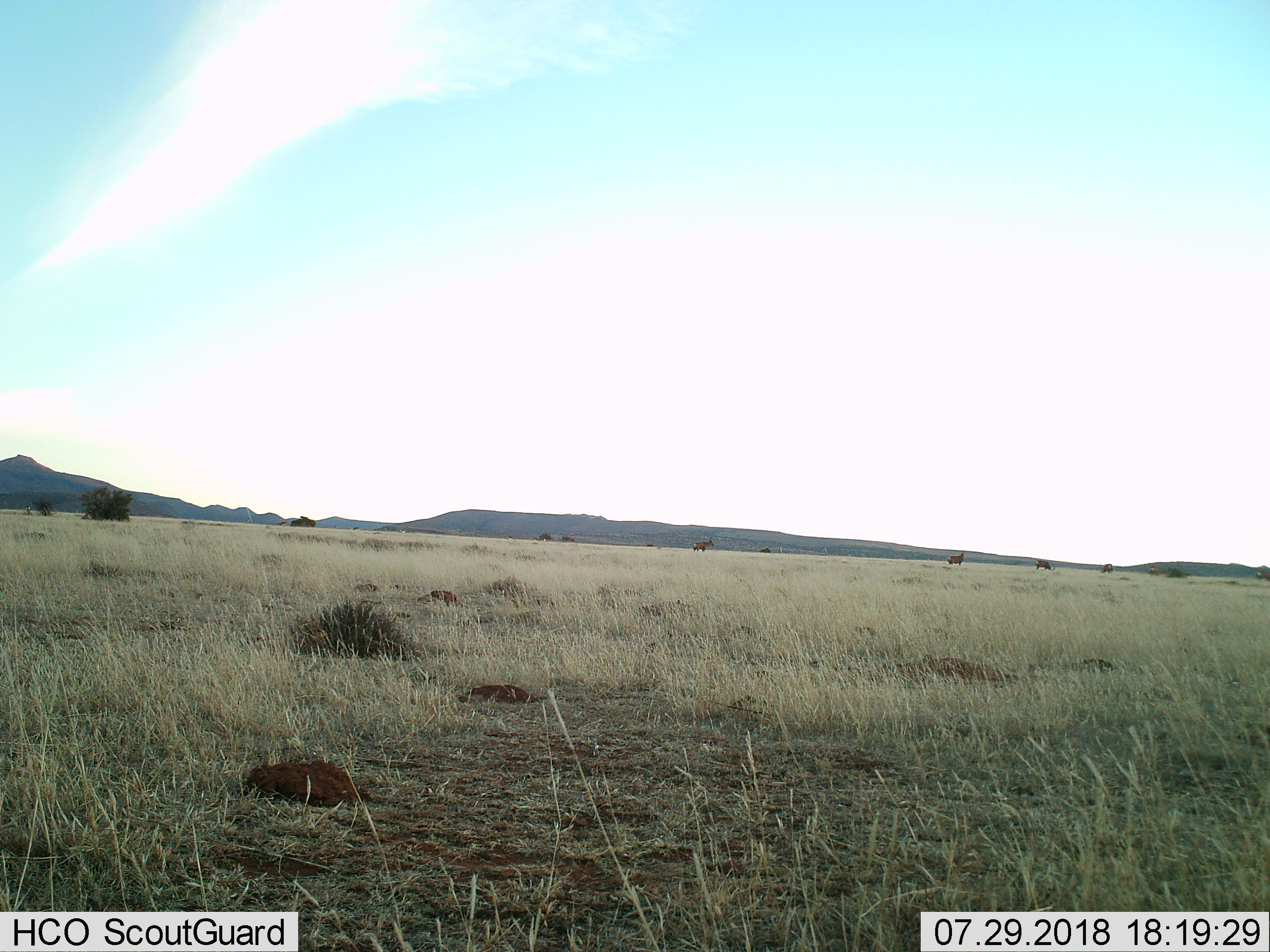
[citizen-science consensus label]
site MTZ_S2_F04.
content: unidentified animal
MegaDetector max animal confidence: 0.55